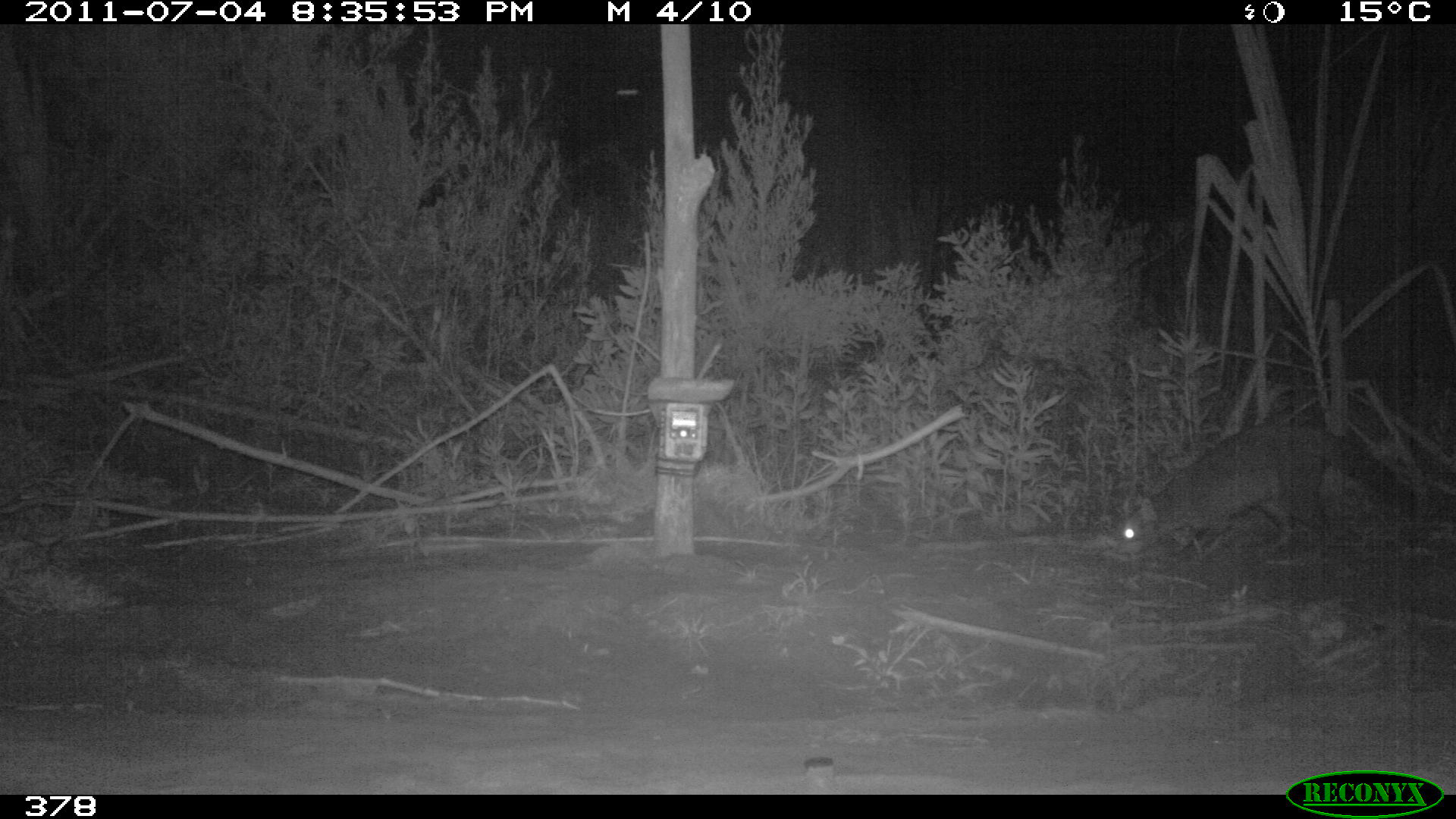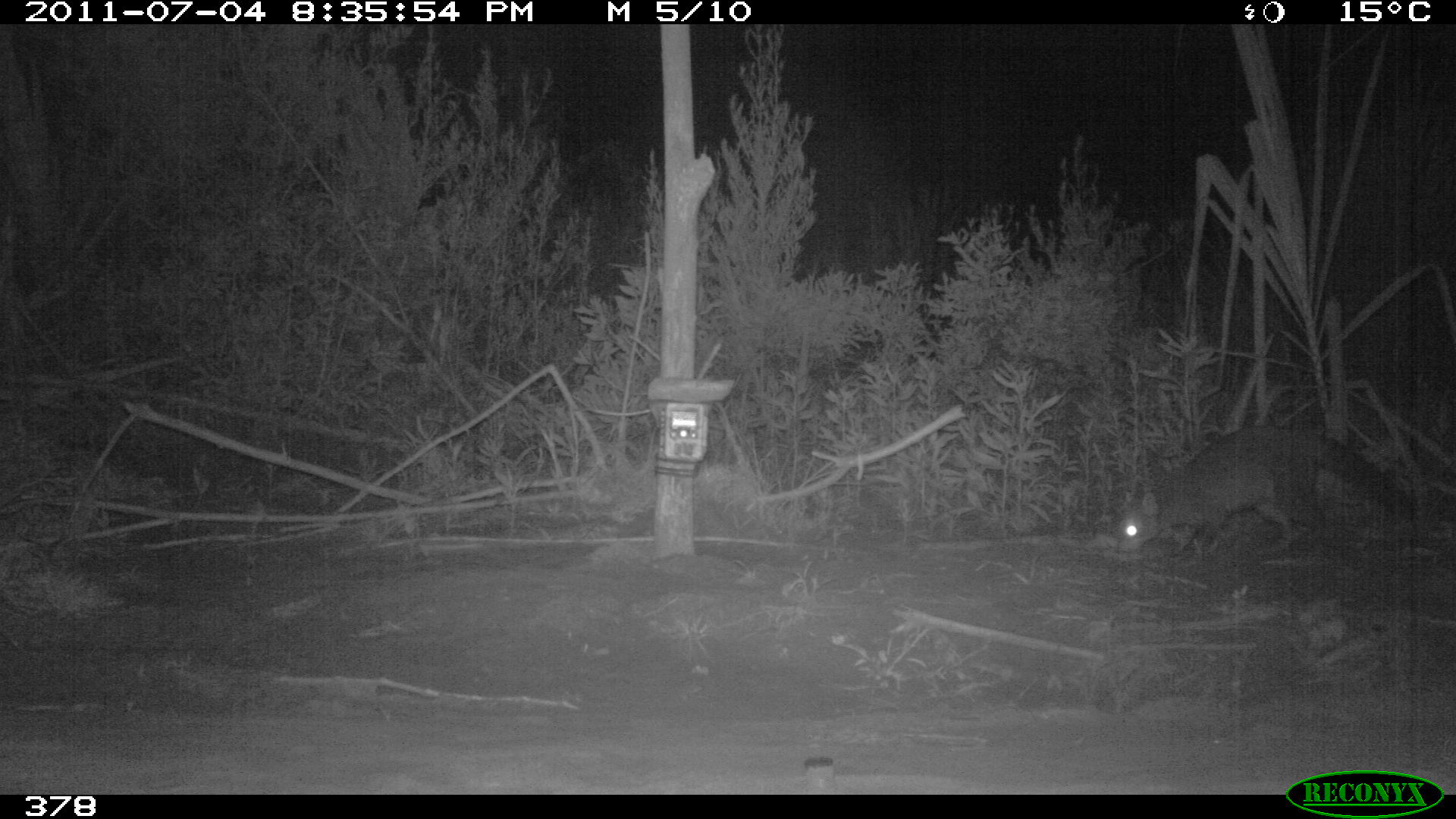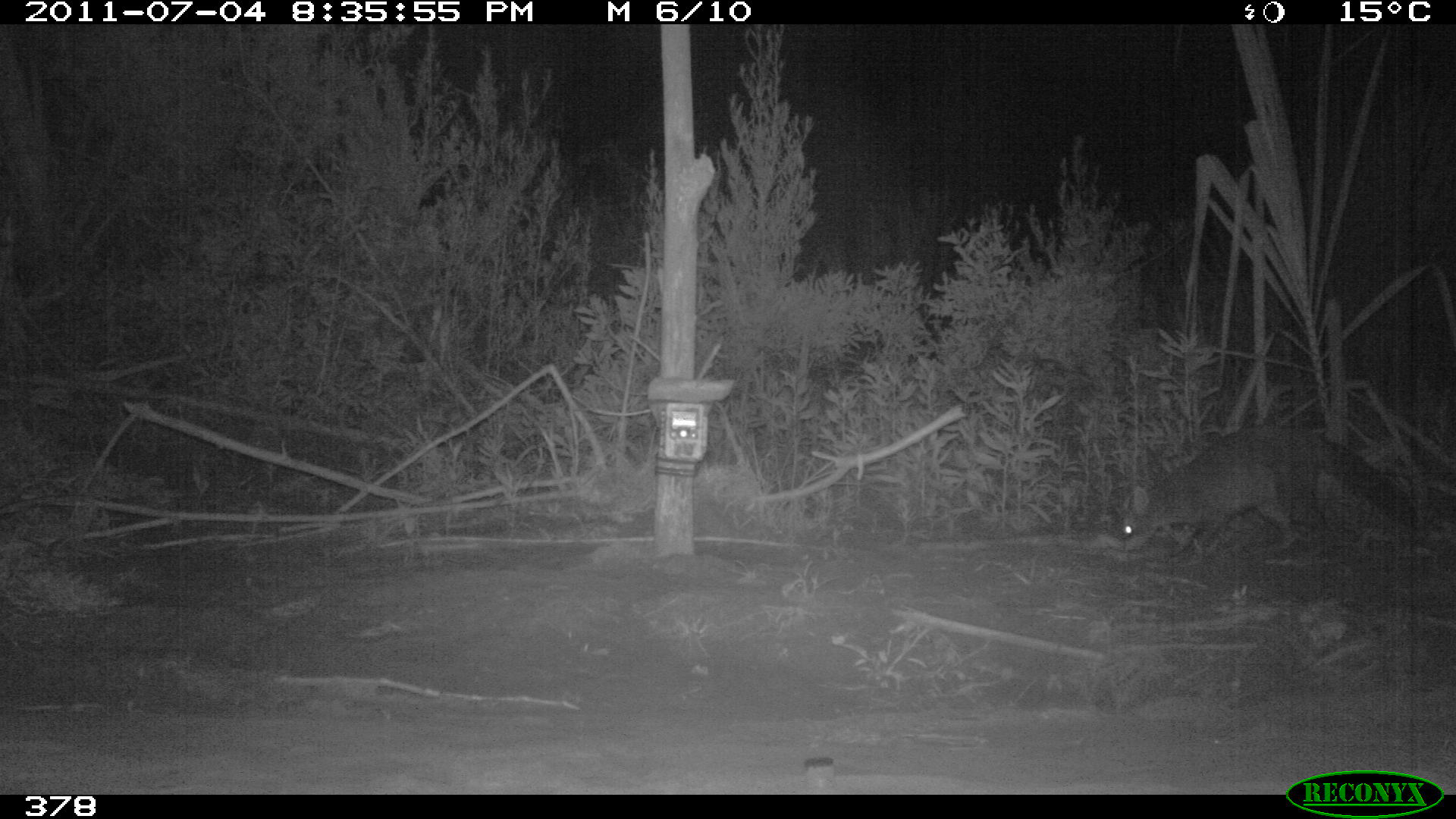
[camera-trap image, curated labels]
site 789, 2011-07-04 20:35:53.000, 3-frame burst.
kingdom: Animalia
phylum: Chordata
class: Mammalia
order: Carnivora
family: Procyonidae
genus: Procyon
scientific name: Procyon cancrivorus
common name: crab-eating raccoon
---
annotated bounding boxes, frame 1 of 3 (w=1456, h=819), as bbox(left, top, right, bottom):
procyon cancrivorus: bbox(1116, 417, 1451, 561)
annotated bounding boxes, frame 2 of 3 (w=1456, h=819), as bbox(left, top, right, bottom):
procyon cancrivorus: bbox(1110, 421, 1411, 553)